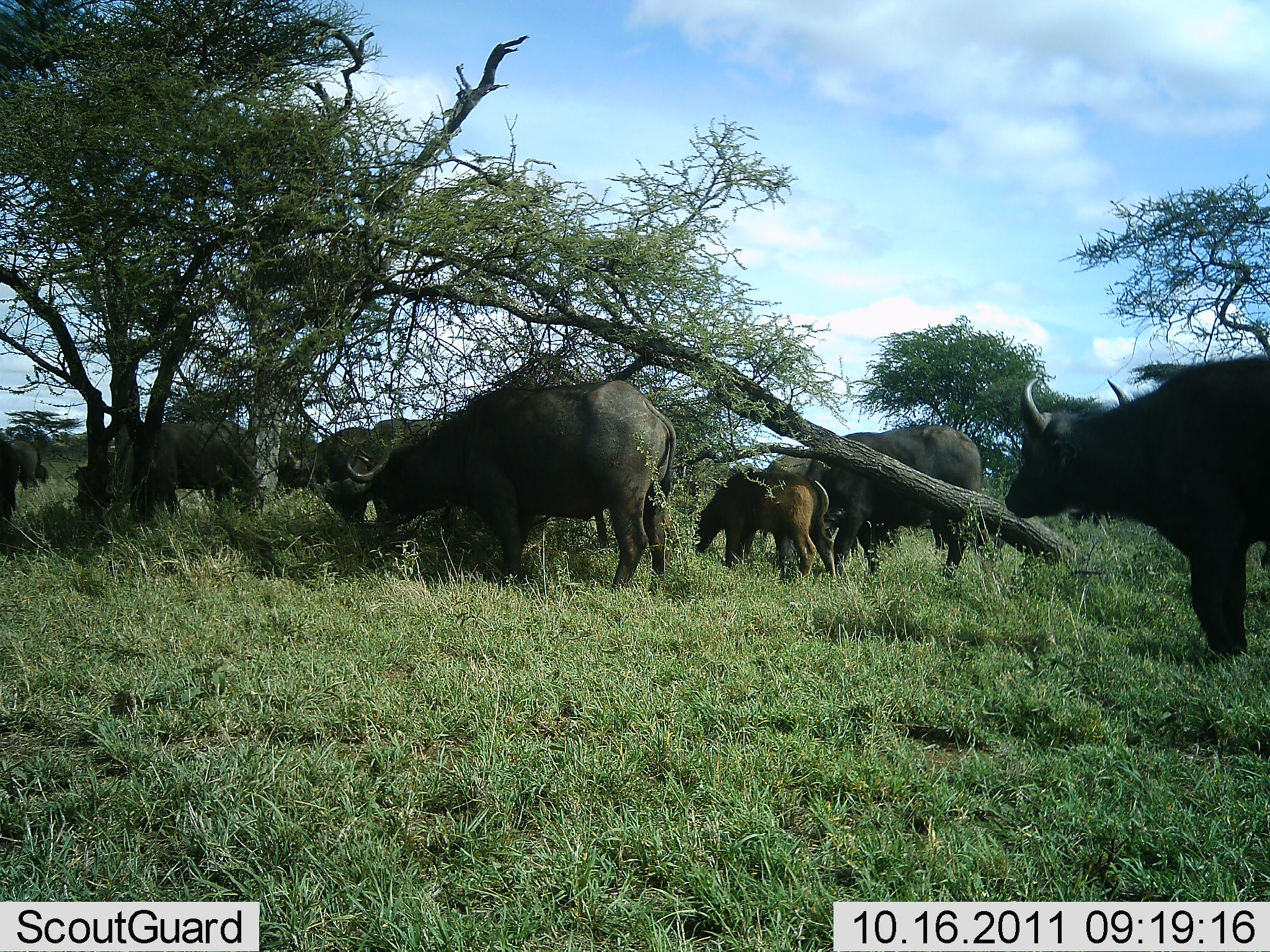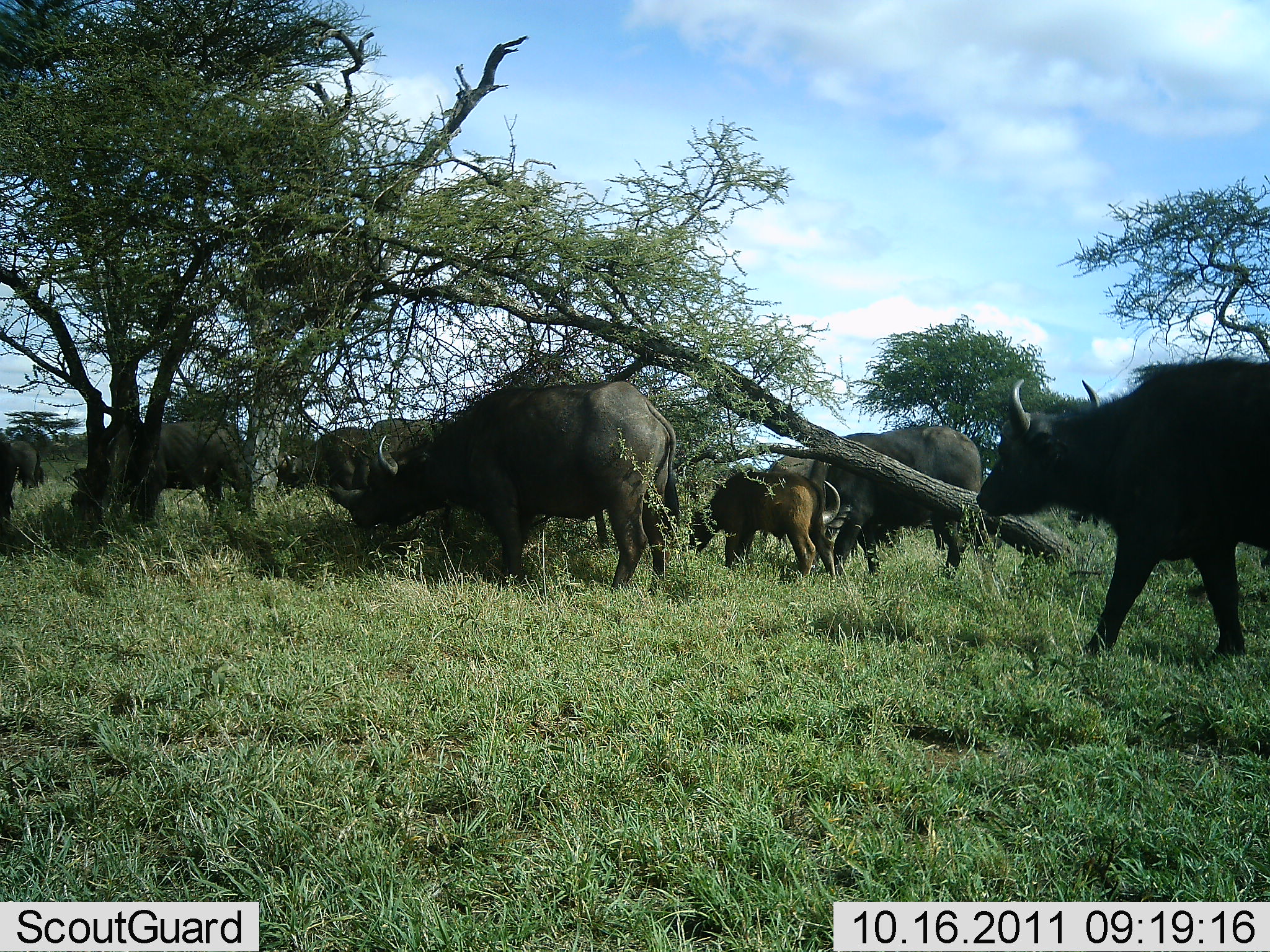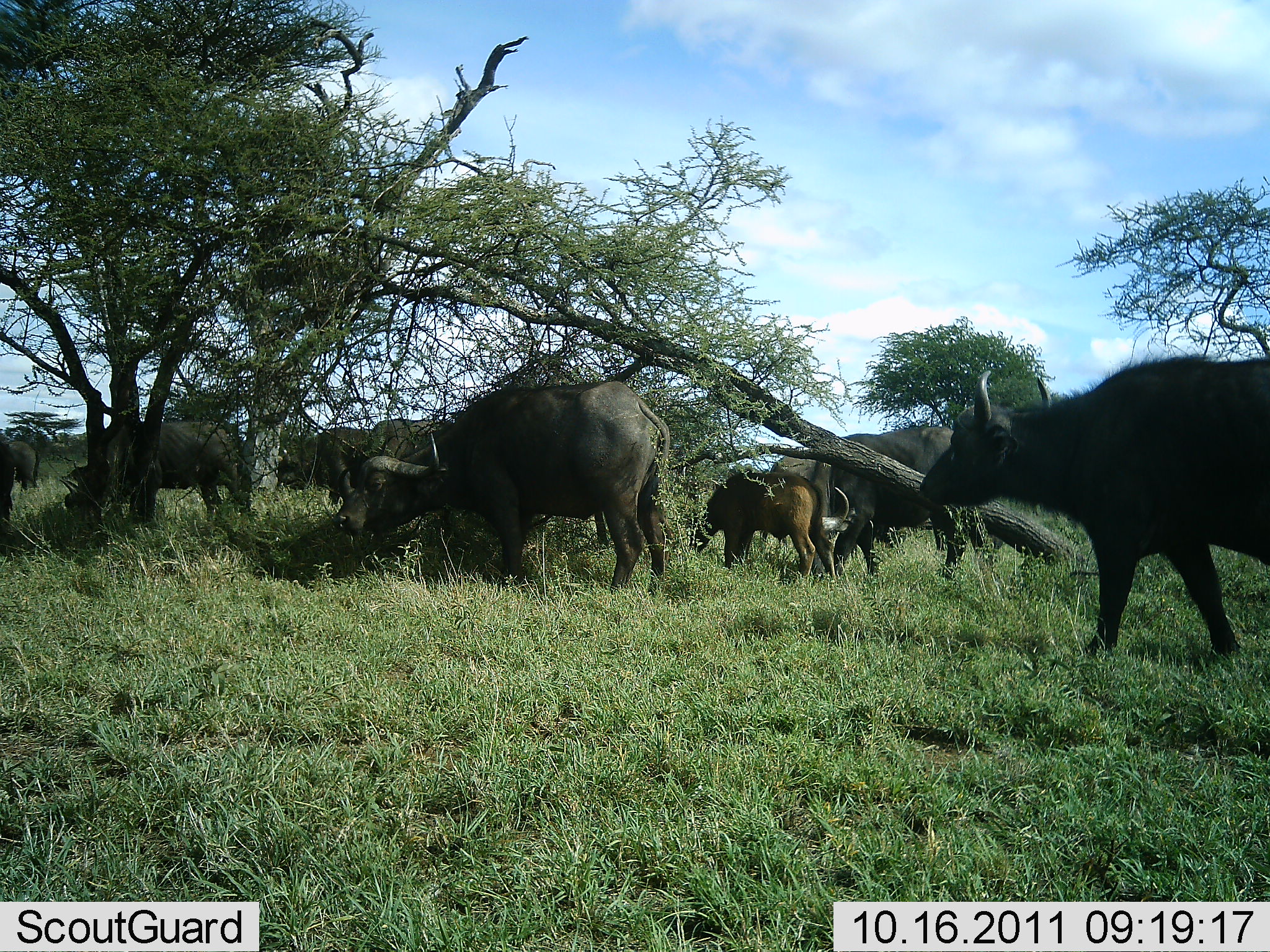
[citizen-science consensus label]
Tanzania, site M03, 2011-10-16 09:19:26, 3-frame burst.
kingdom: Animalia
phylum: Chordata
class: Mammalia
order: Artiodactyla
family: Bovidae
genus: Syncerus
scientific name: Syncerus caffer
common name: cape buffalo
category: buffalo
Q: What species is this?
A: Buffalo (cape buffalo) (Syncerus caffer).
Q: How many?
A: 8.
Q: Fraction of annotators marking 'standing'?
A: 45%.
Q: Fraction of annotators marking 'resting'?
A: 0%.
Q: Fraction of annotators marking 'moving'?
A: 27%.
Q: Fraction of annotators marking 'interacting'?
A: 9%.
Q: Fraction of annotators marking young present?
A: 73%.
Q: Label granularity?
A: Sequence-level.